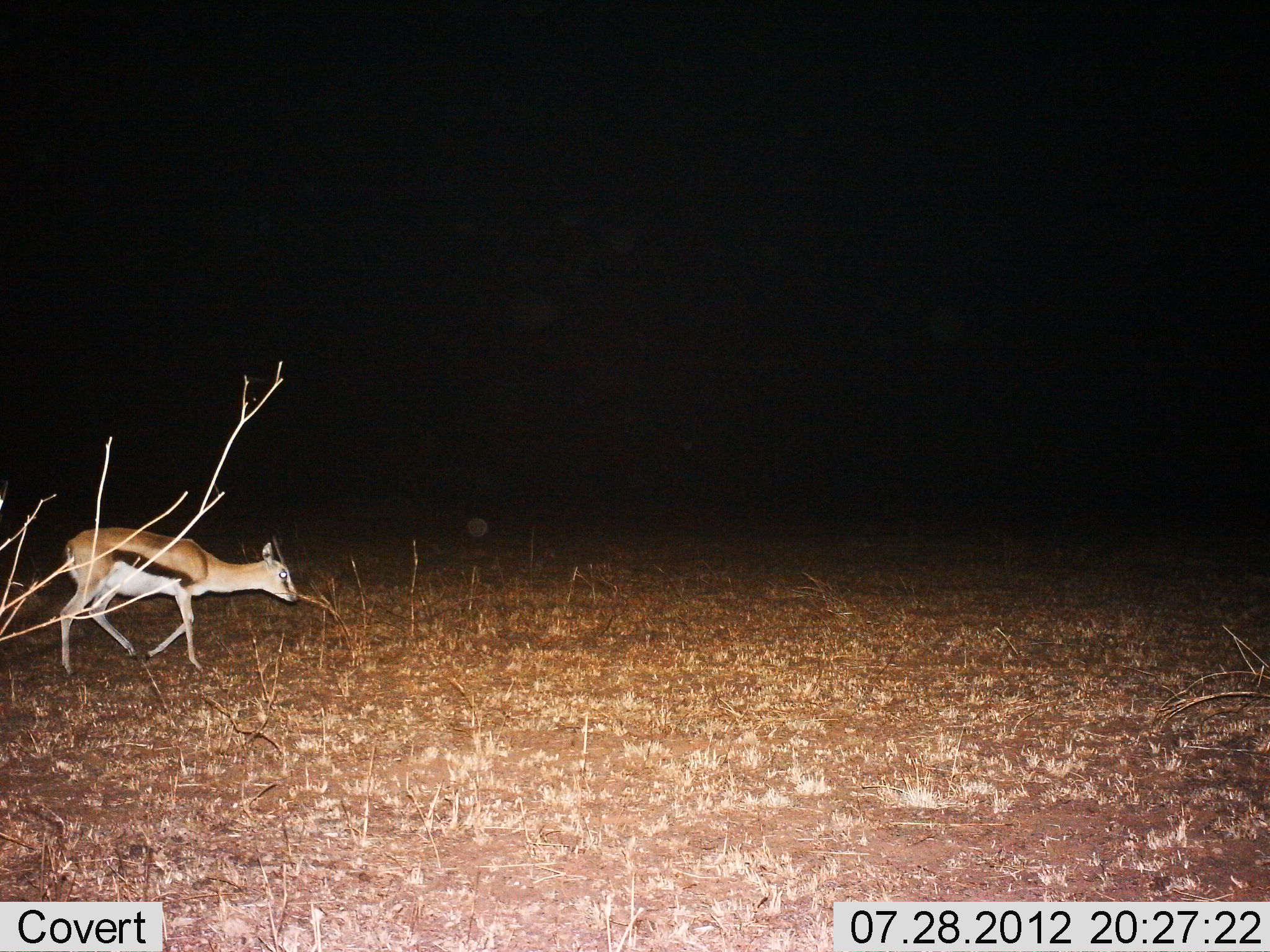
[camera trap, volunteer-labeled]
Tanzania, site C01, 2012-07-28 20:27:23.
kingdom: Animalia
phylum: Chordata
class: Mammalia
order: Artiodactyla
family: Bovidae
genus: Eudorcas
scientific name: Eudorcas thomsonii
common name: thomson's gazelle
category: gazellethomsons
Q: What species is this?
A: Gazellethomsons (thomson's gazelle) (Eudorcas thomsonii).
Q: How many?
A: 1.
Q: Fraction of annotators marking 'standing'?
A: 20%.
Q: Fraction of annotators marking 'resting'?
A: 0%.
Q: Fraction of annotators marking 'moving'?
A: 70%.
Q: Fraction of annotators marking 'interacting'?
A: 0%.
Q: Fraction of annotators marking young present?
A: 0%.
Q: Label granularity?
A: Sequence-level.